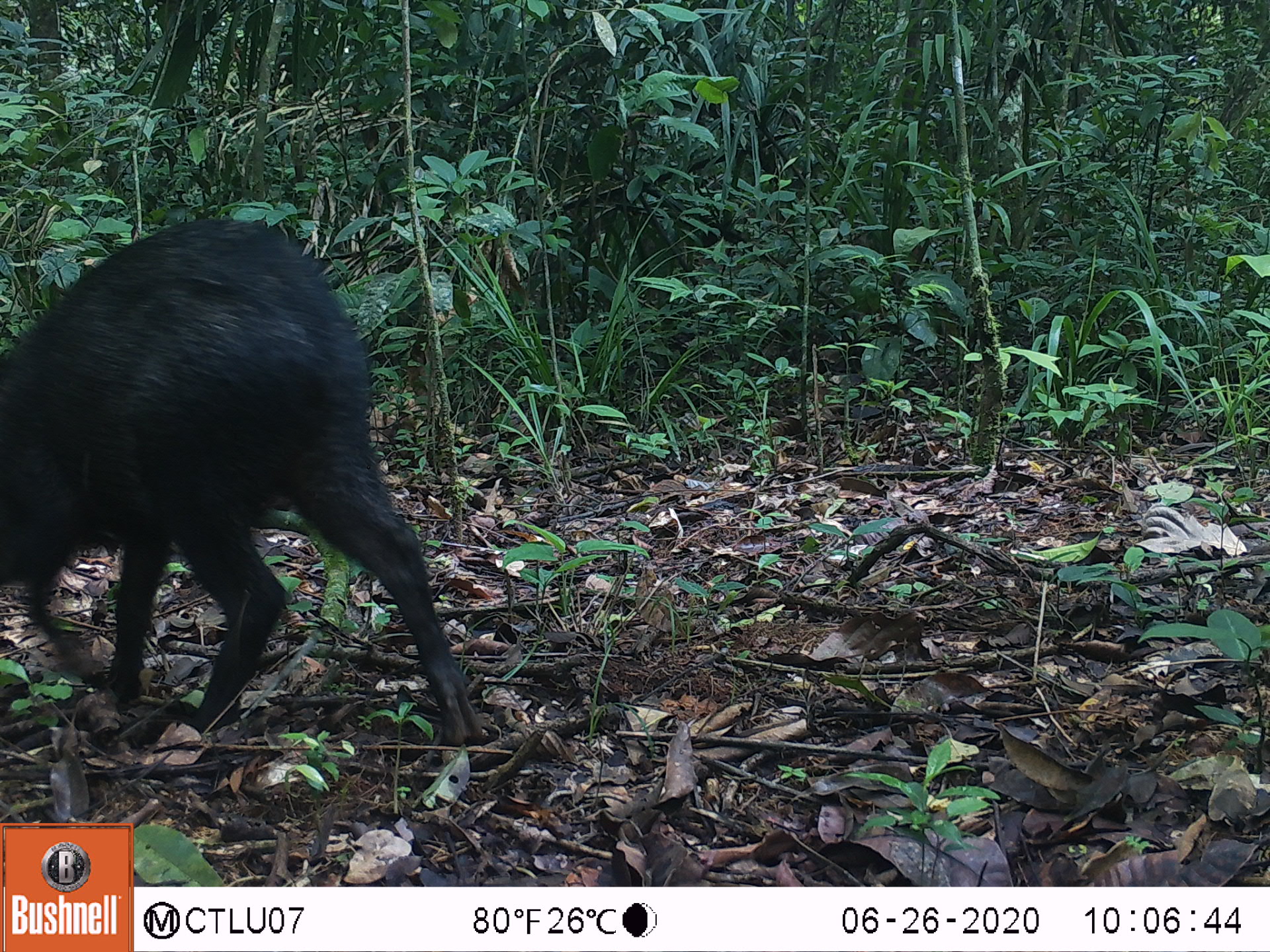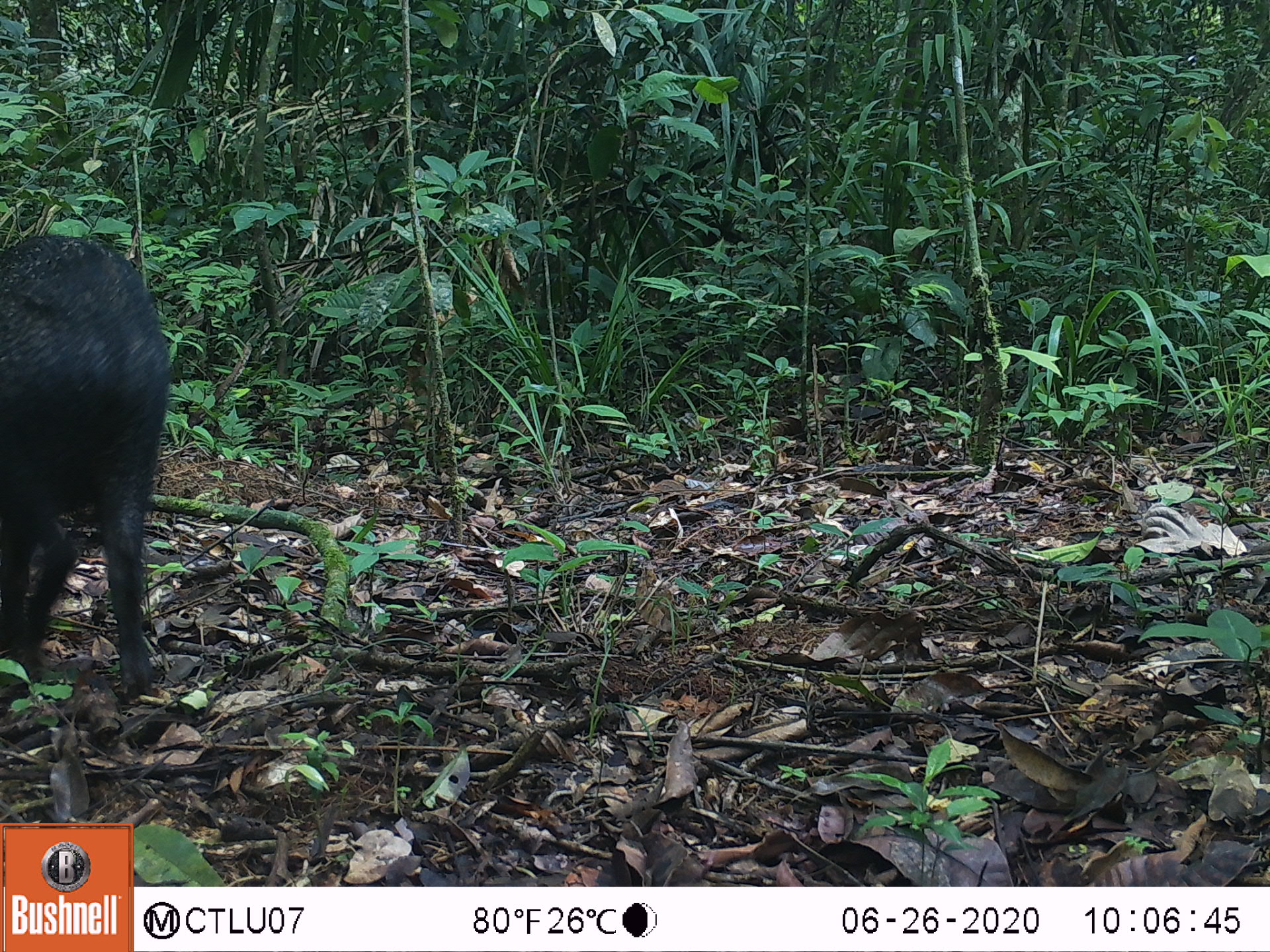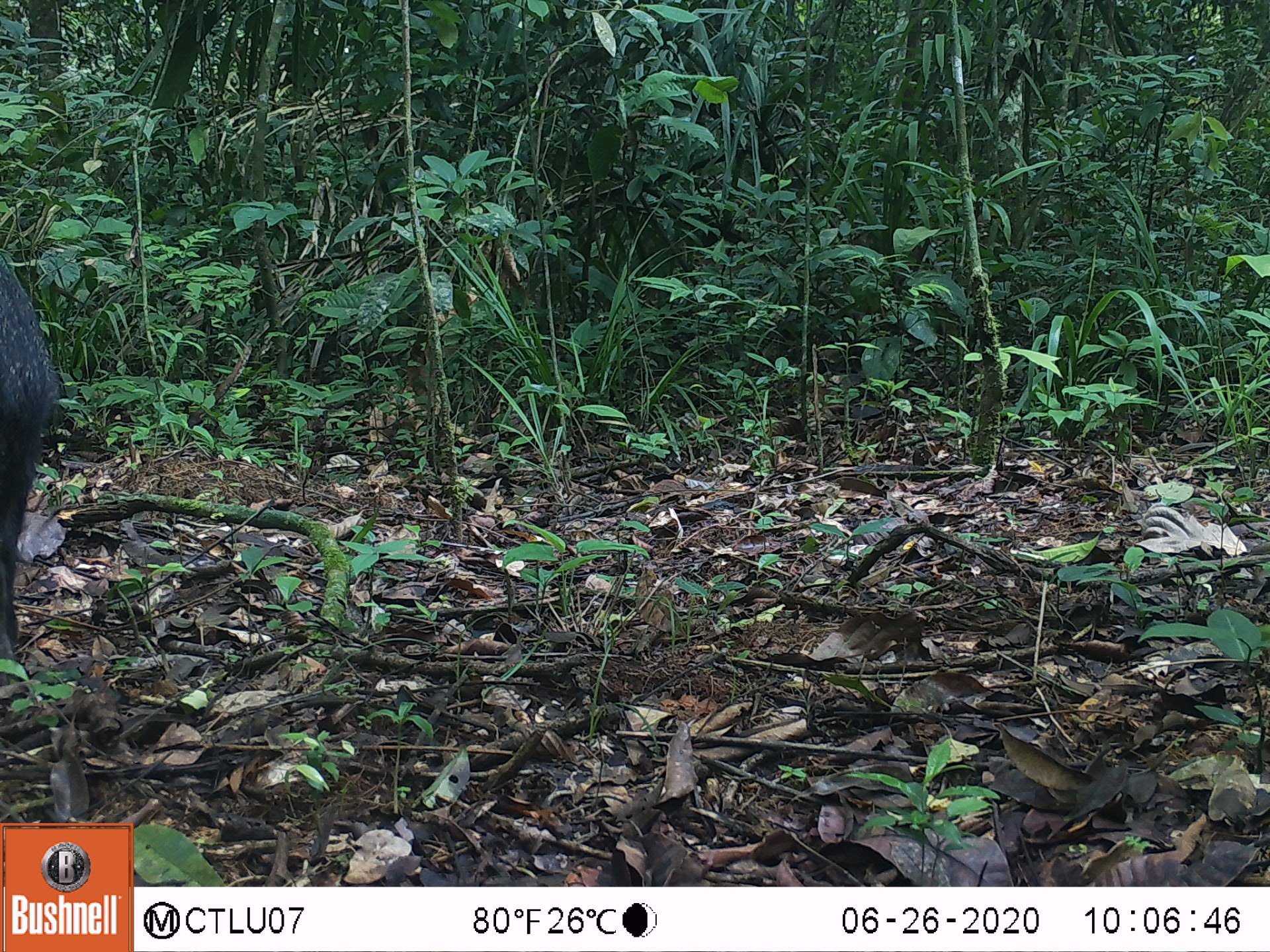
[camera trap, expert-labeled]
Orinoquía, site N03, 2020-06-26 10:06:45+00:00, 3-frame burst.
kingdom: Animalia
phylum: Chordata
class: Mammalia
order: Artiodactyla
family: Tayassuidae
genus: Pecari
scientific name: Pecari tajacu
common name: collared peccary